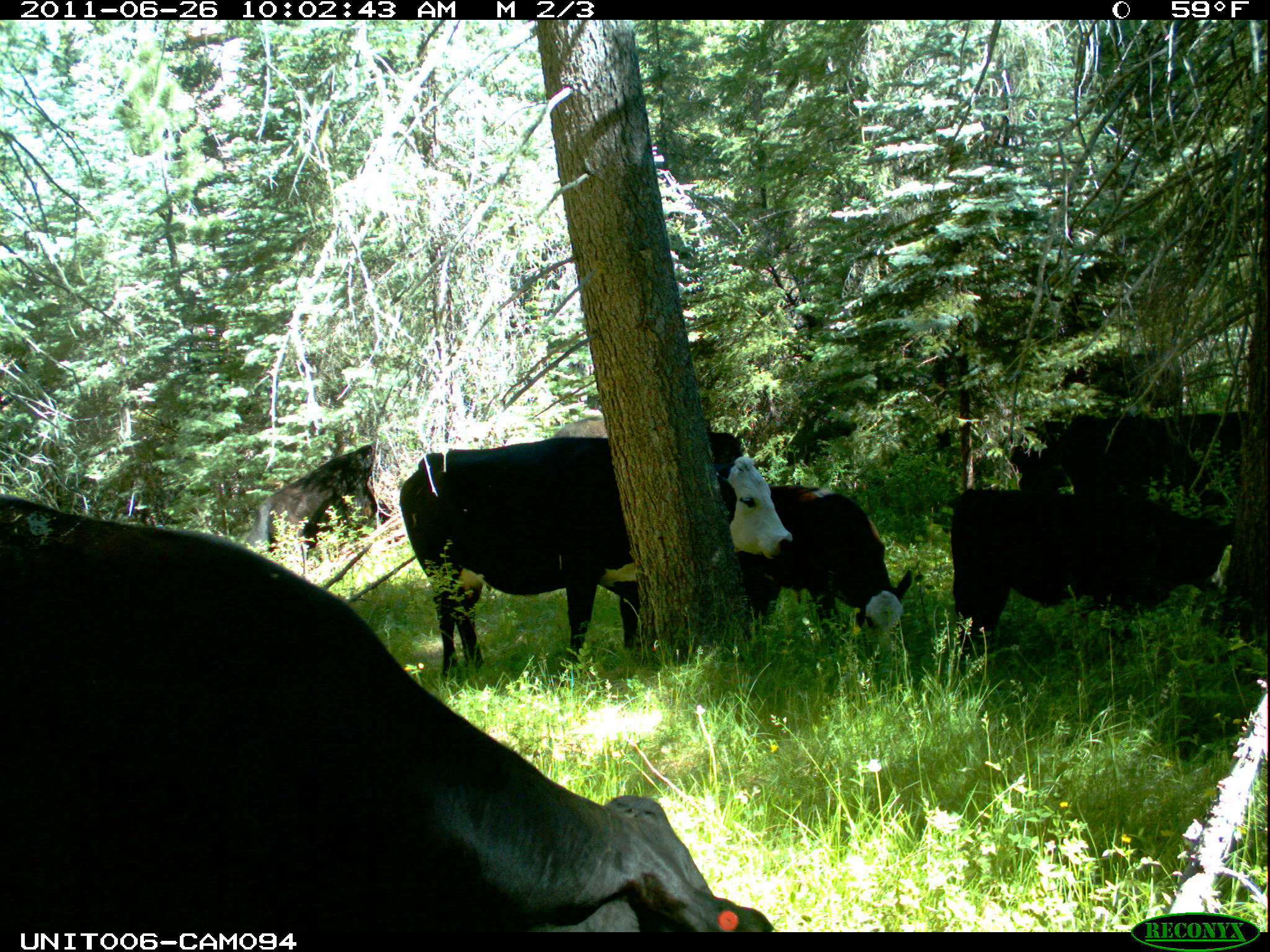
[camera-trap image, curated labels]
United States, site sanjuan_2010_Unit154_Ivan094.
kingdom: Animalia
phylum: Chordata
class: Mammalia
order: Artiodactyla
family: Bovidae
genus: Bos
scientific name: Bos taurus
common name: domestic cow